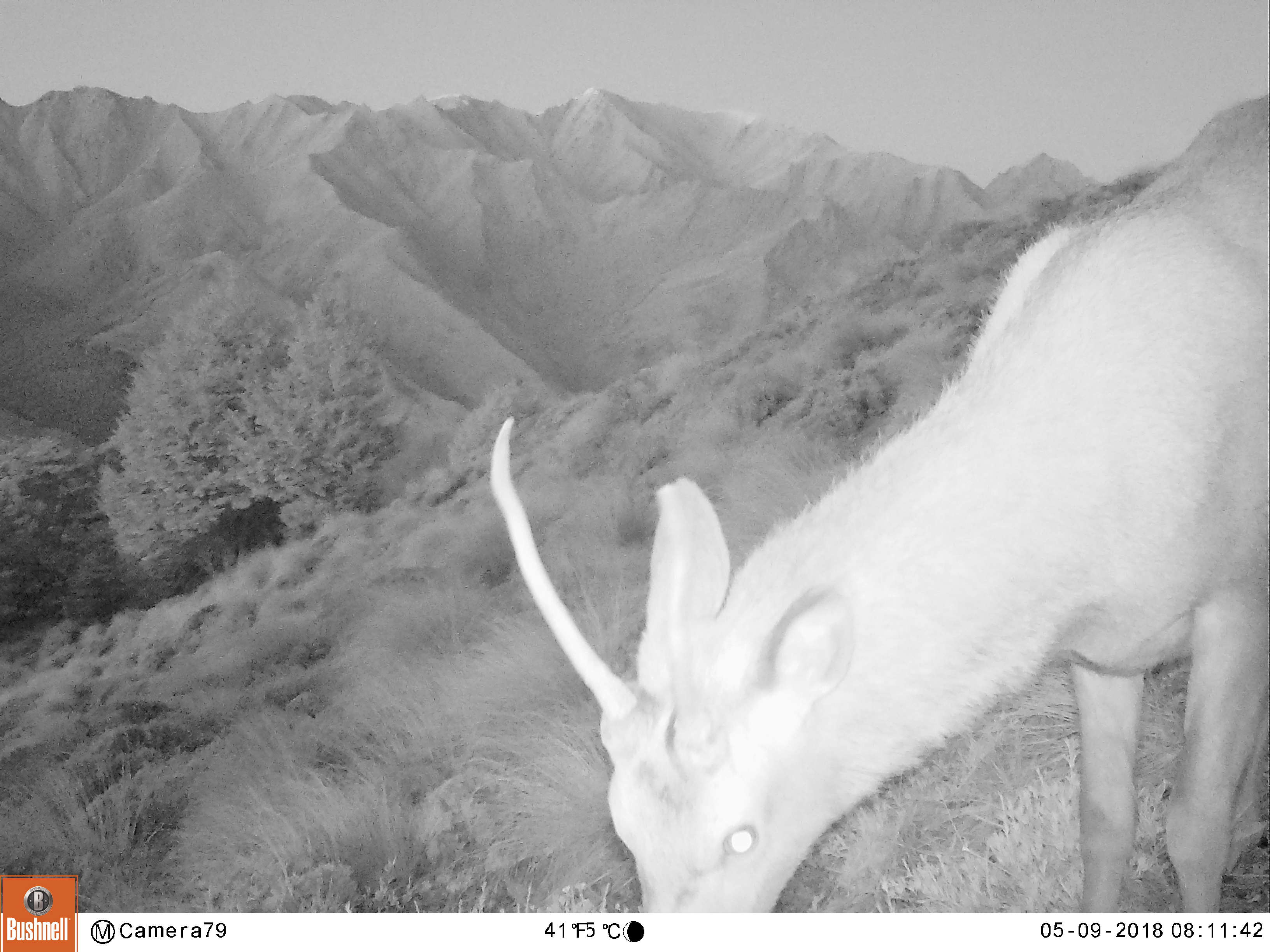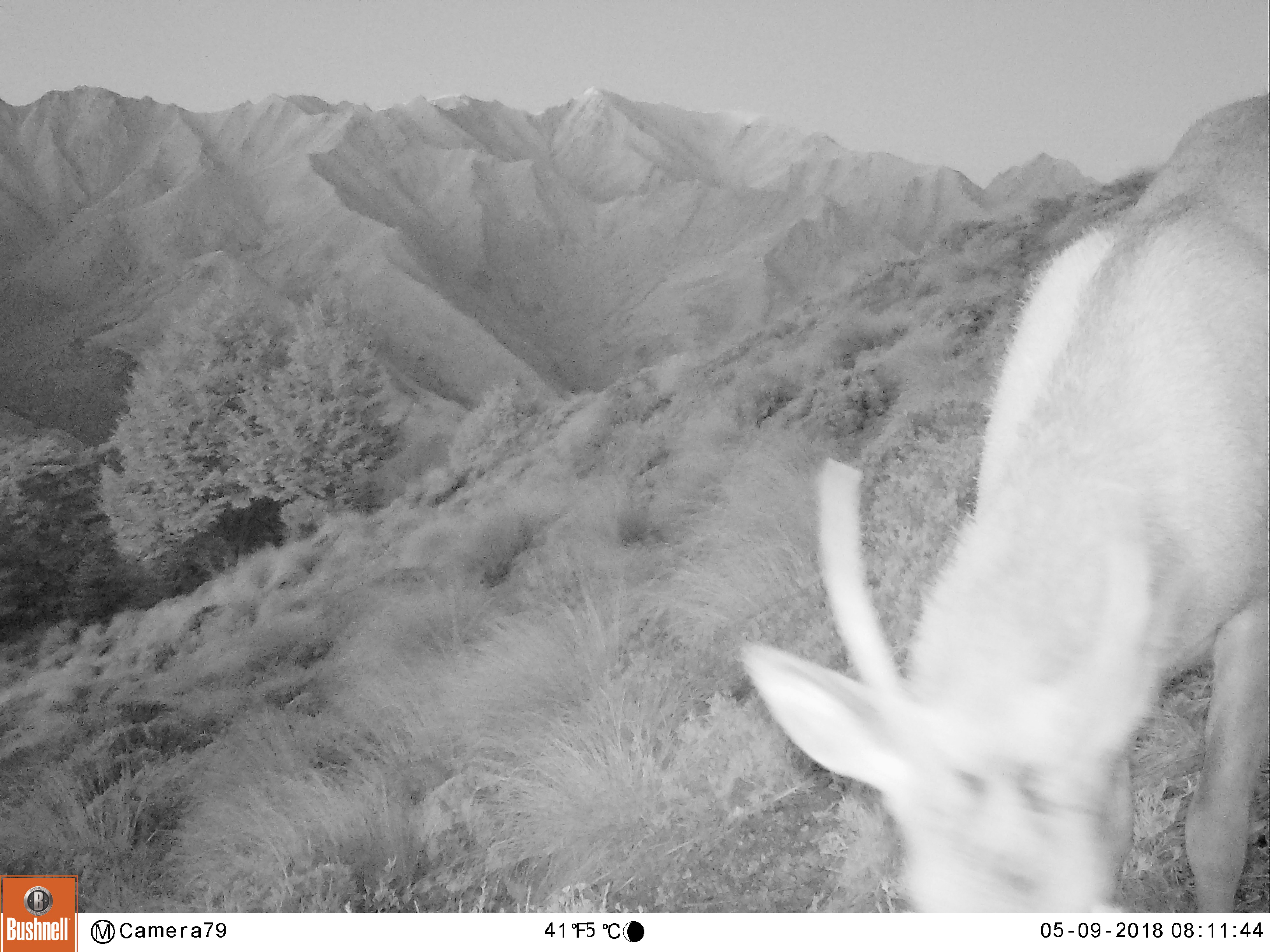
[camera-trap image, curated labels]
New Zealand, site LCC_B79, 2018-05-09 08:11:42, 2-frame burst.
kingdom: Animalia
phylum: Chordata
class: Mammalia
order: Artiodactyla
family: Cervidae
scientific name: Cervidae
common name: deer